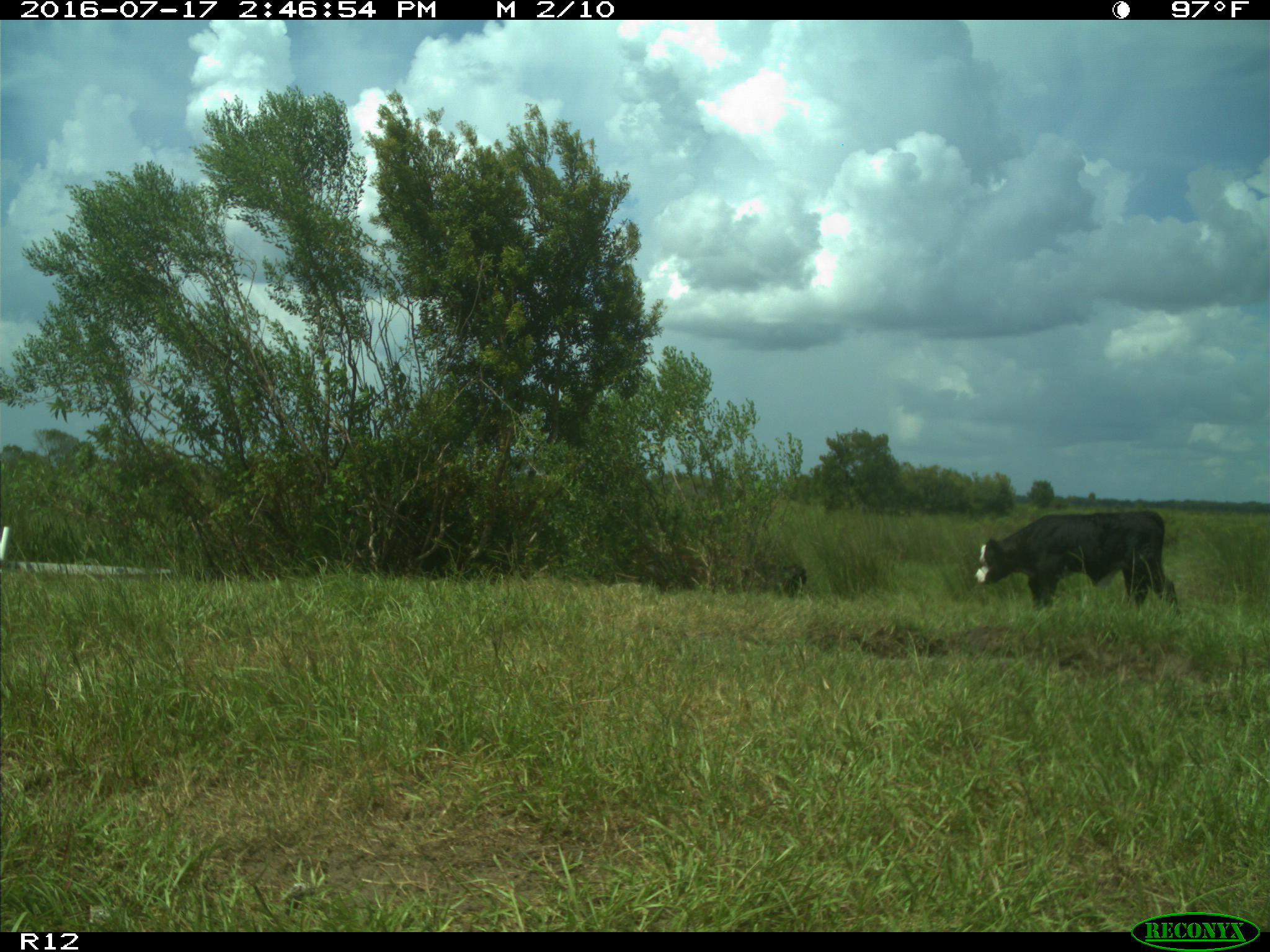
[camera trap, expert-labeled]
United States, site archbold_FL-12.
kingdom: Animalia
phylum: Chordata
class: Mammalia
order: Artiodactyla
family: Bovidae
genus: Bos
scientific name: Bos taurus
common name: domestic cow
Bos taurus (domestic cow).